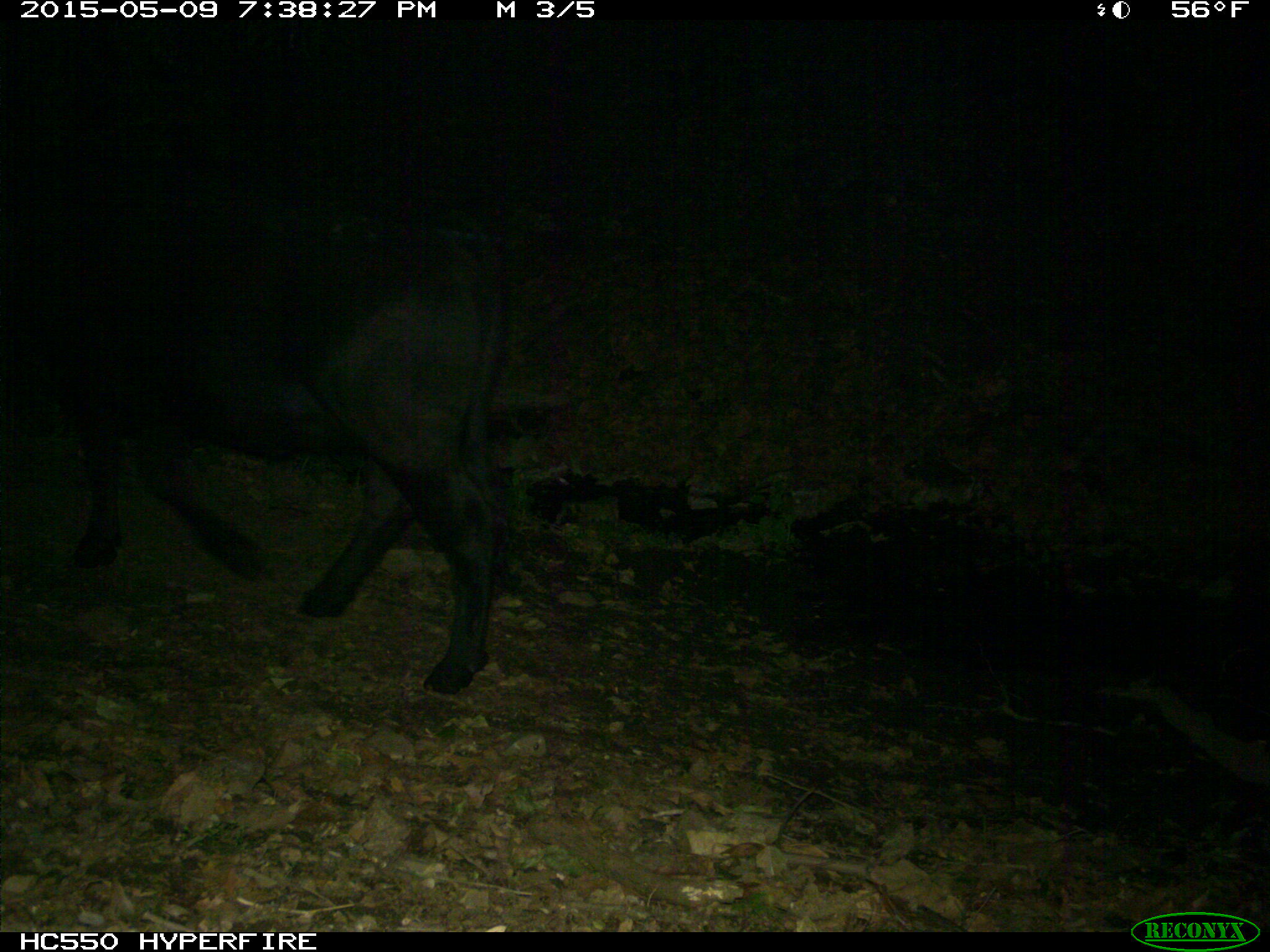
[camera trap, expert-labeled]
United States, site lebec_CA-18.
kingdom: Animalia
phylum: Chordata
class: Mammalia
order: Artiodactyla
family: Bovidae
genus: Bos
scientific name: Bos taurus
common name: domestic cow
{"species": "Bos taurus (domestic cow)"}